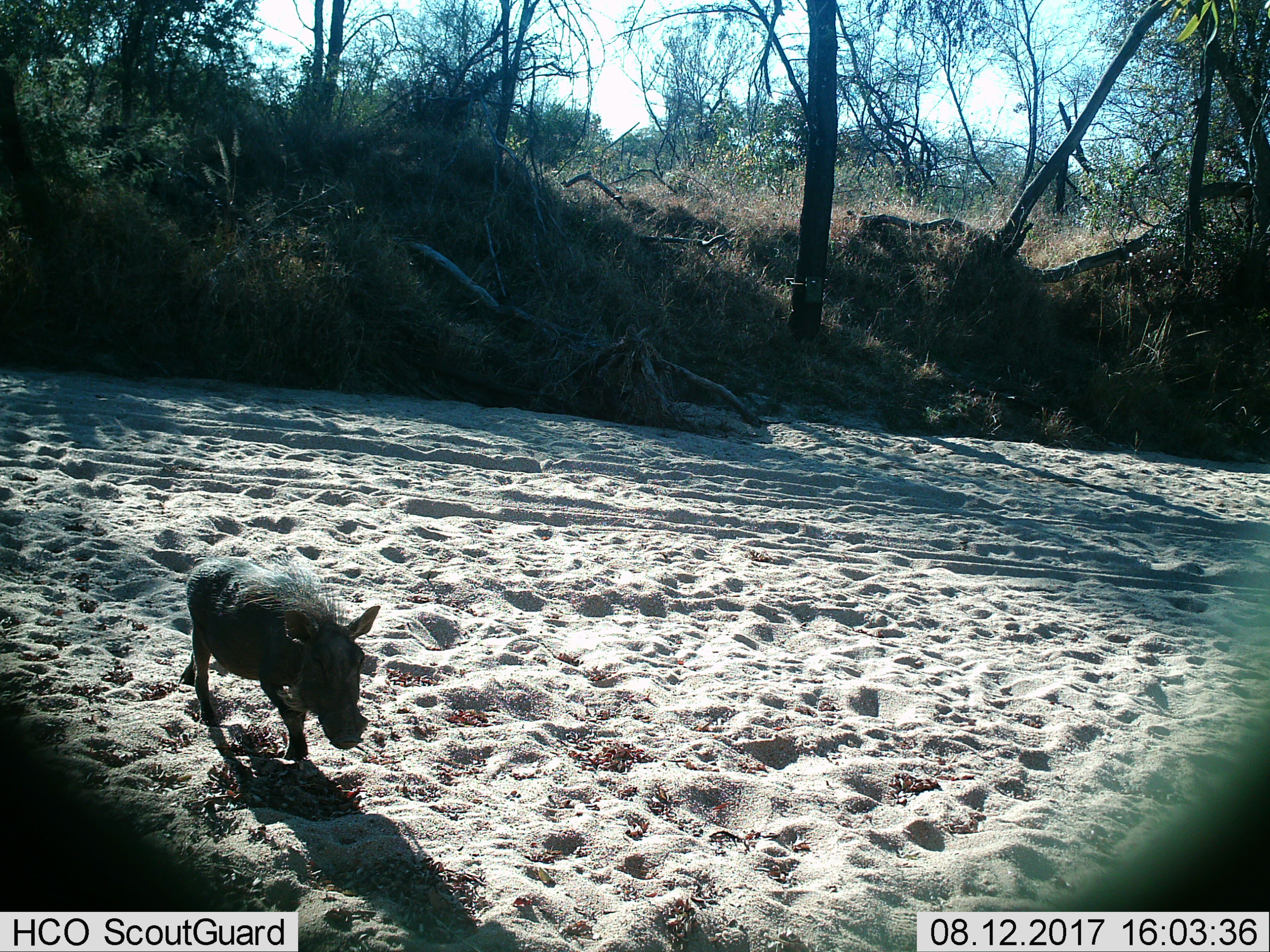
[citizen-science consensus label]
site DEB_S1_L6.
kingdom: Animalia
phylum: Chordata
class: Mammalia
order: Artiodactyla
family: Suidae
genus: Phacochoerus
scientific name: Phacochoerus africanus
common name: warthog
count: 1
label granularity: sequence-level